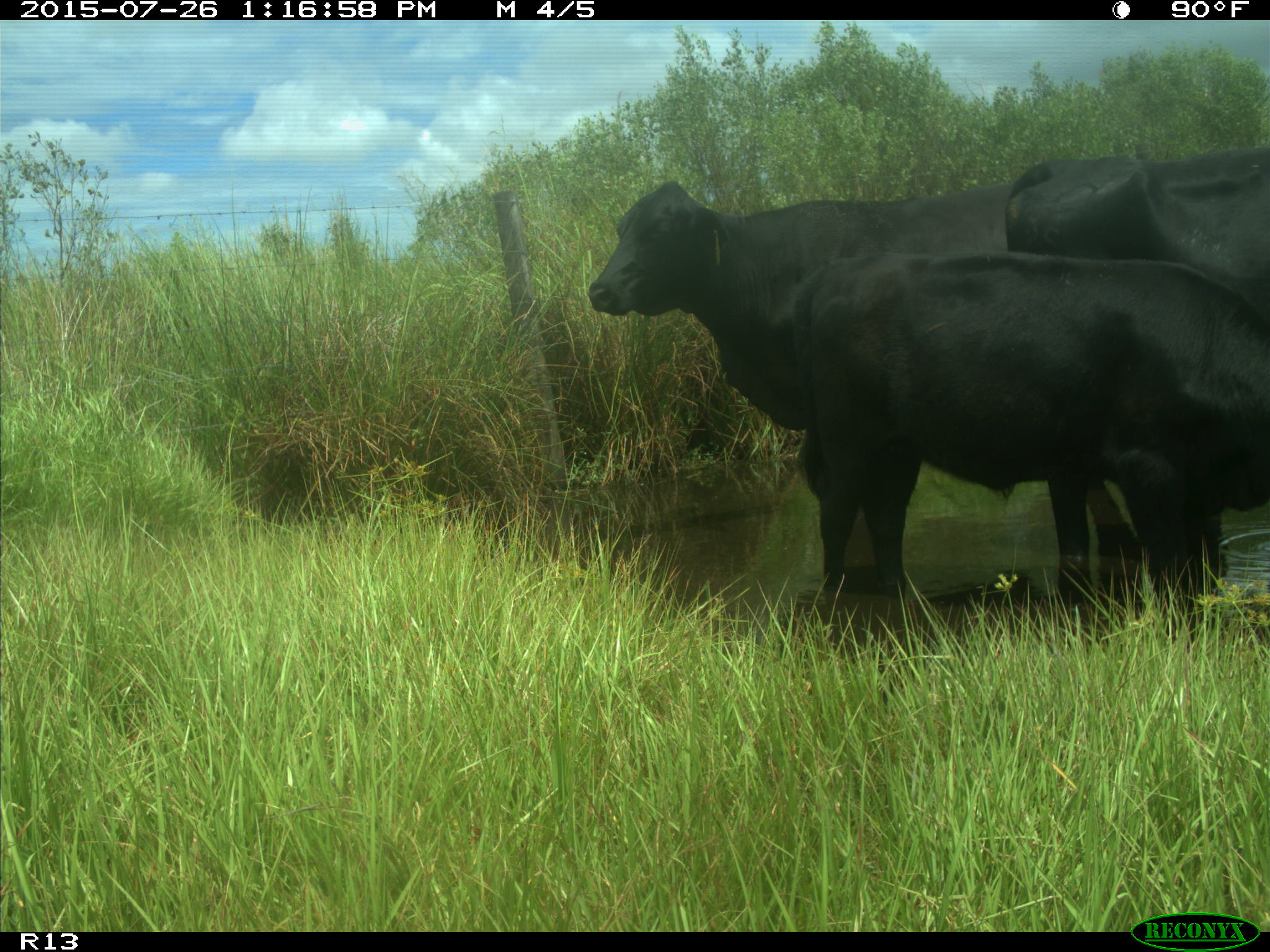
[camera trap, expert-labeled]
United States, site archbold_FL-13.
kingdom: Animalia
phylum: Chordata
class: Mammalia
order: Artiodactyla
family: Bovidae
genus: Bos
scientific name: Bos taurus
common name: domestic cow